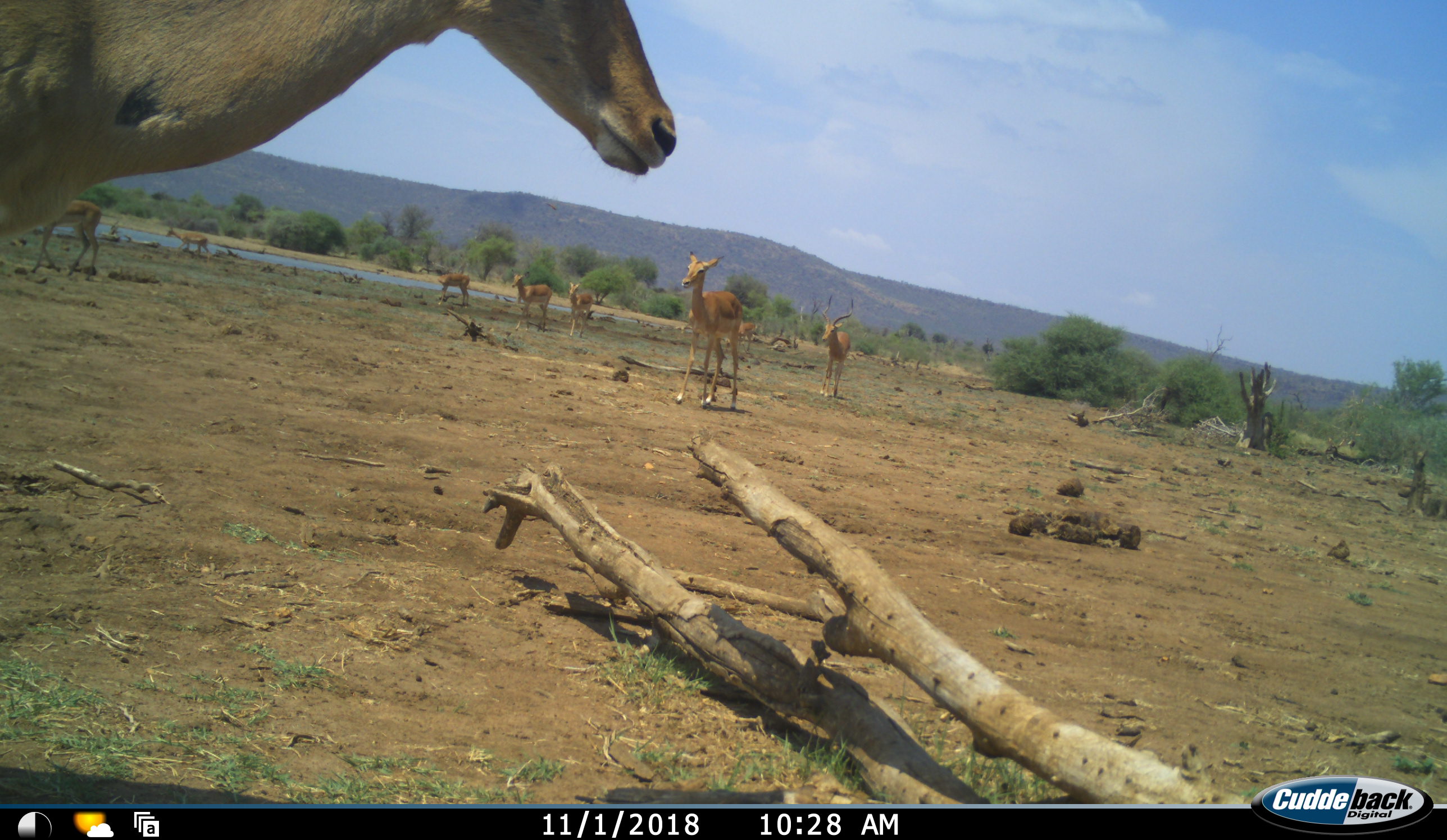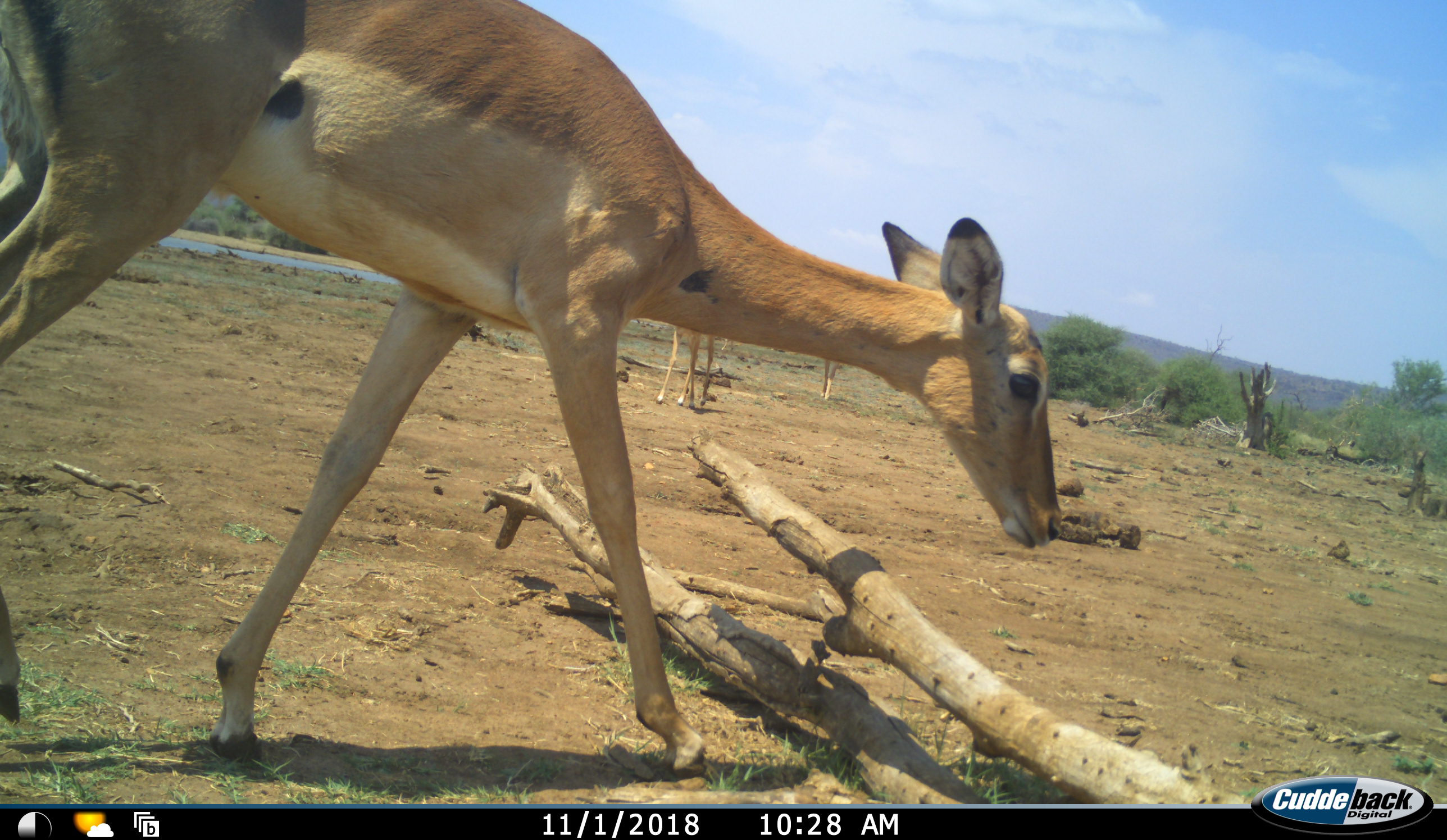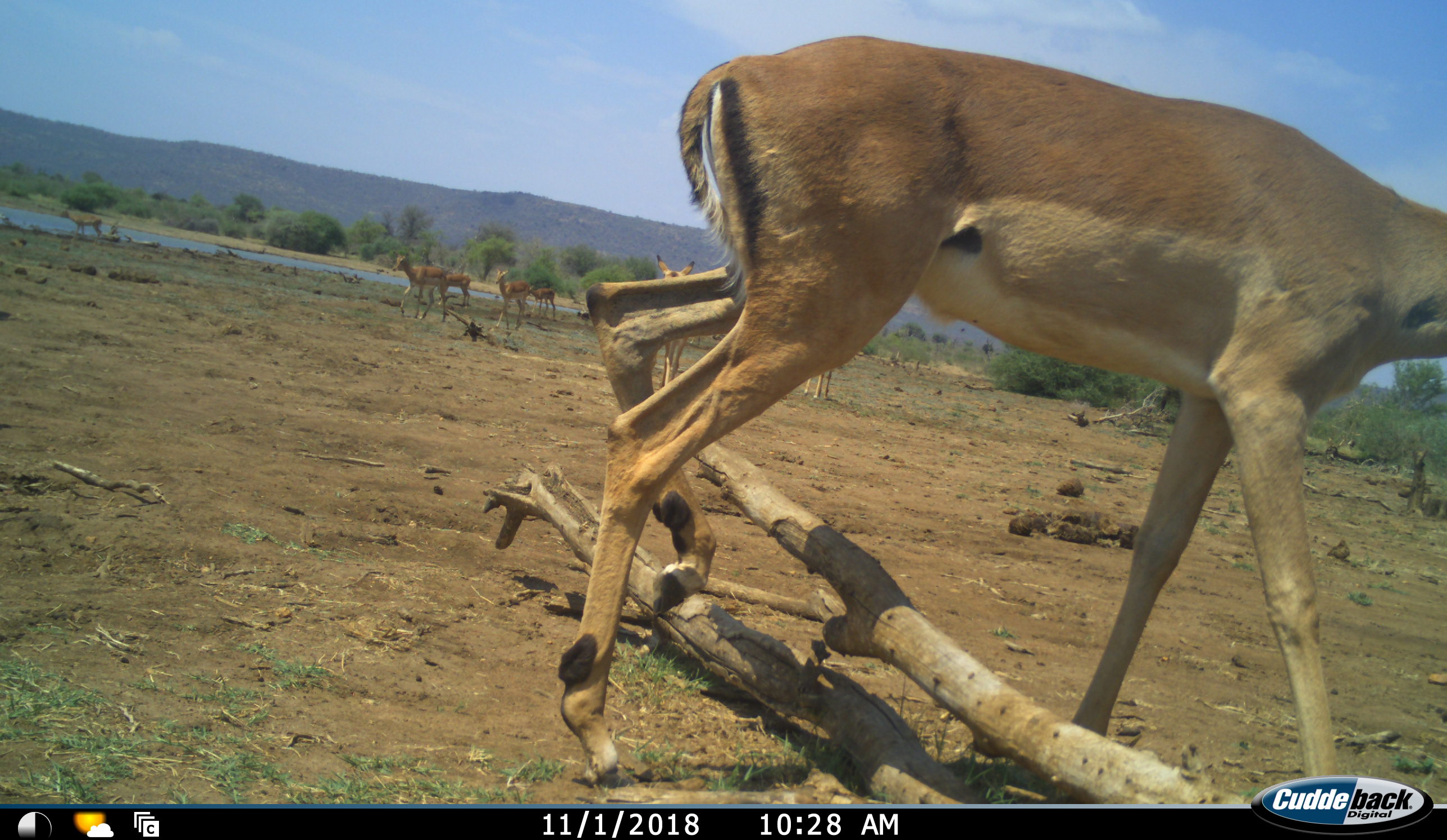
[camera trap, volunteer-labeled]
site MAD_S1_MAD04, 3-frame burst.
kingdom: Animalia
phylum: Chordata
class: Mammalia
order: Artiodactyla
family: Bovidae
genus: Aepyceros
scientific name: Aepyceros melampus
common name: impala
Impala (Aepyceros melampus), count 9. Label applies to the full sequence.